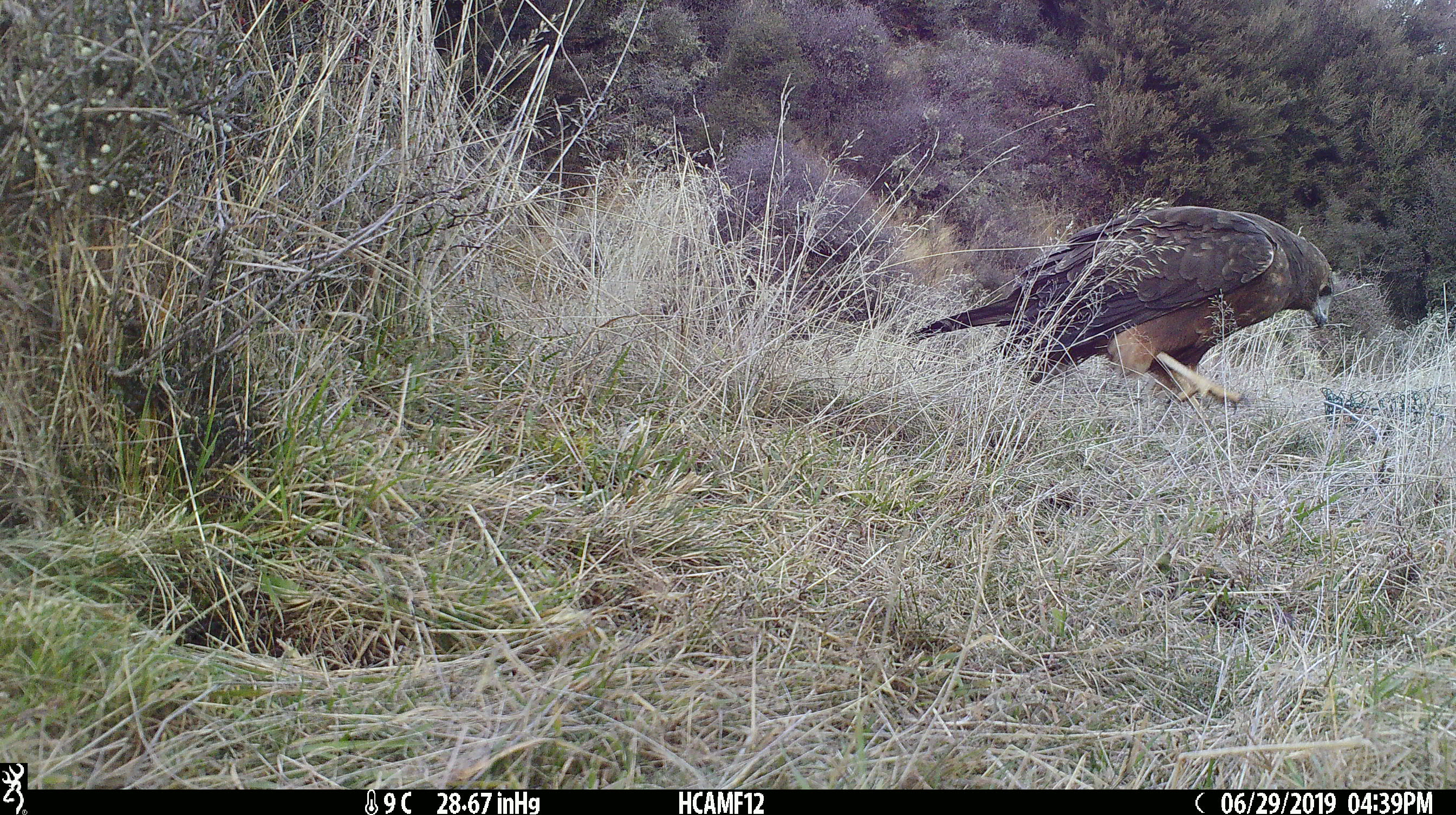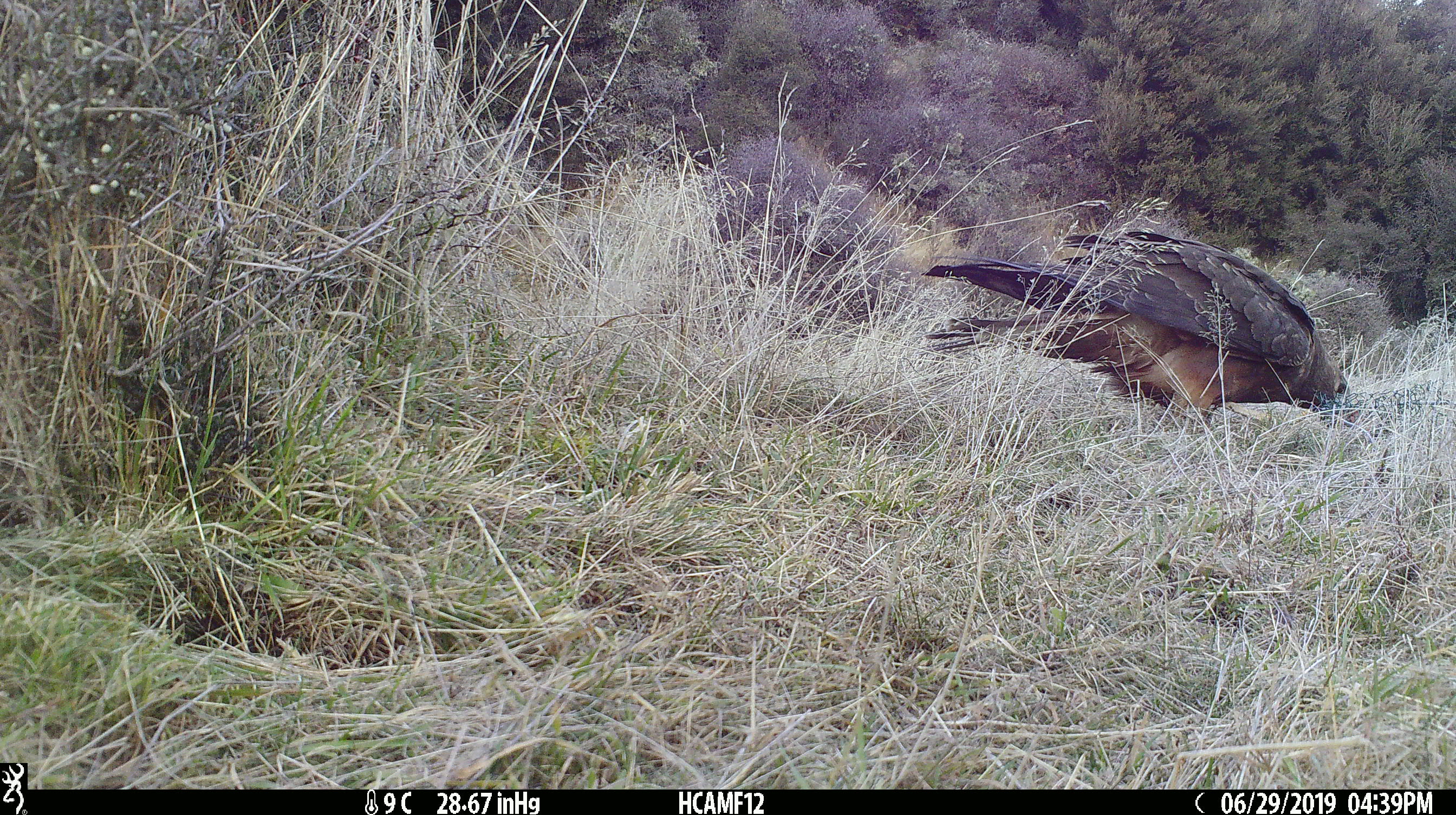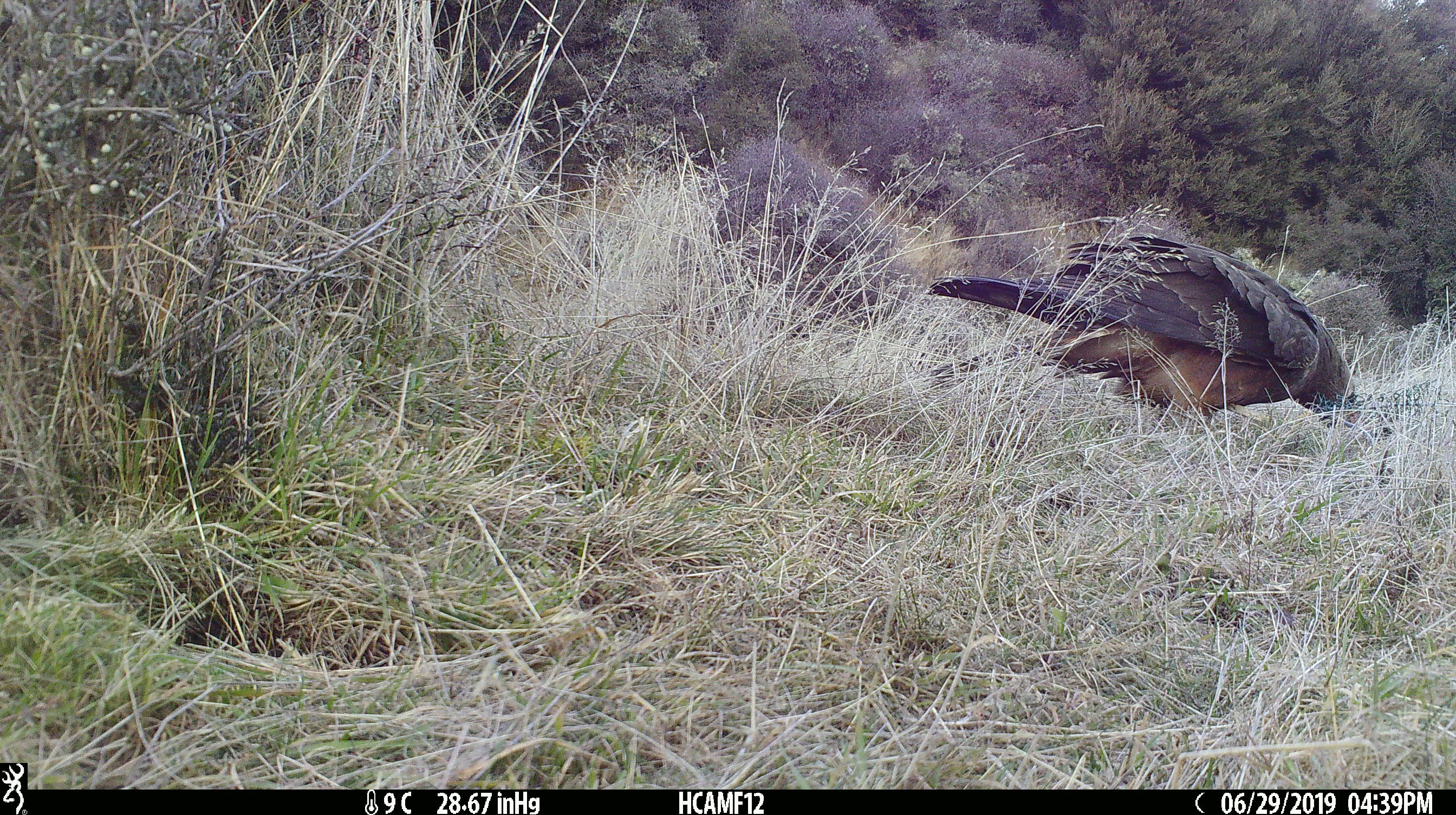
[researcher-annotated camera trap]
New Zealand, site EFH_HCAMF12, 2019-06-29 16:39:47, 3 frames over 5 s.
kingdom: Animalia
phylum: Chordata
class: Aves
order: Accipitriformes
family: Accipitridae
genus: Circus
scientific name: Circus approximans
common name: swamp harrier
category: harrier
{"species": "harrier (swamp harrier) (Circus approximans)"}